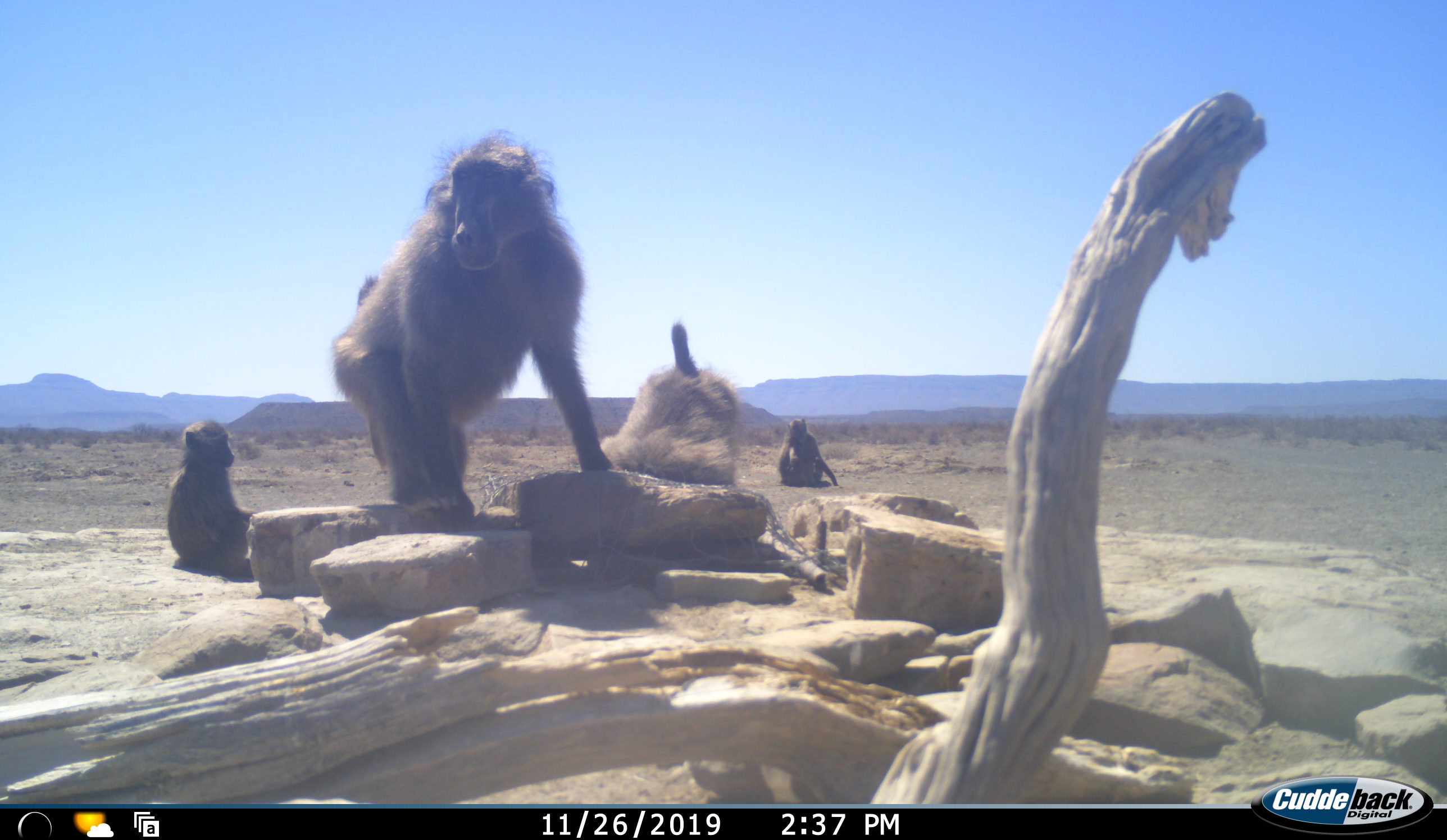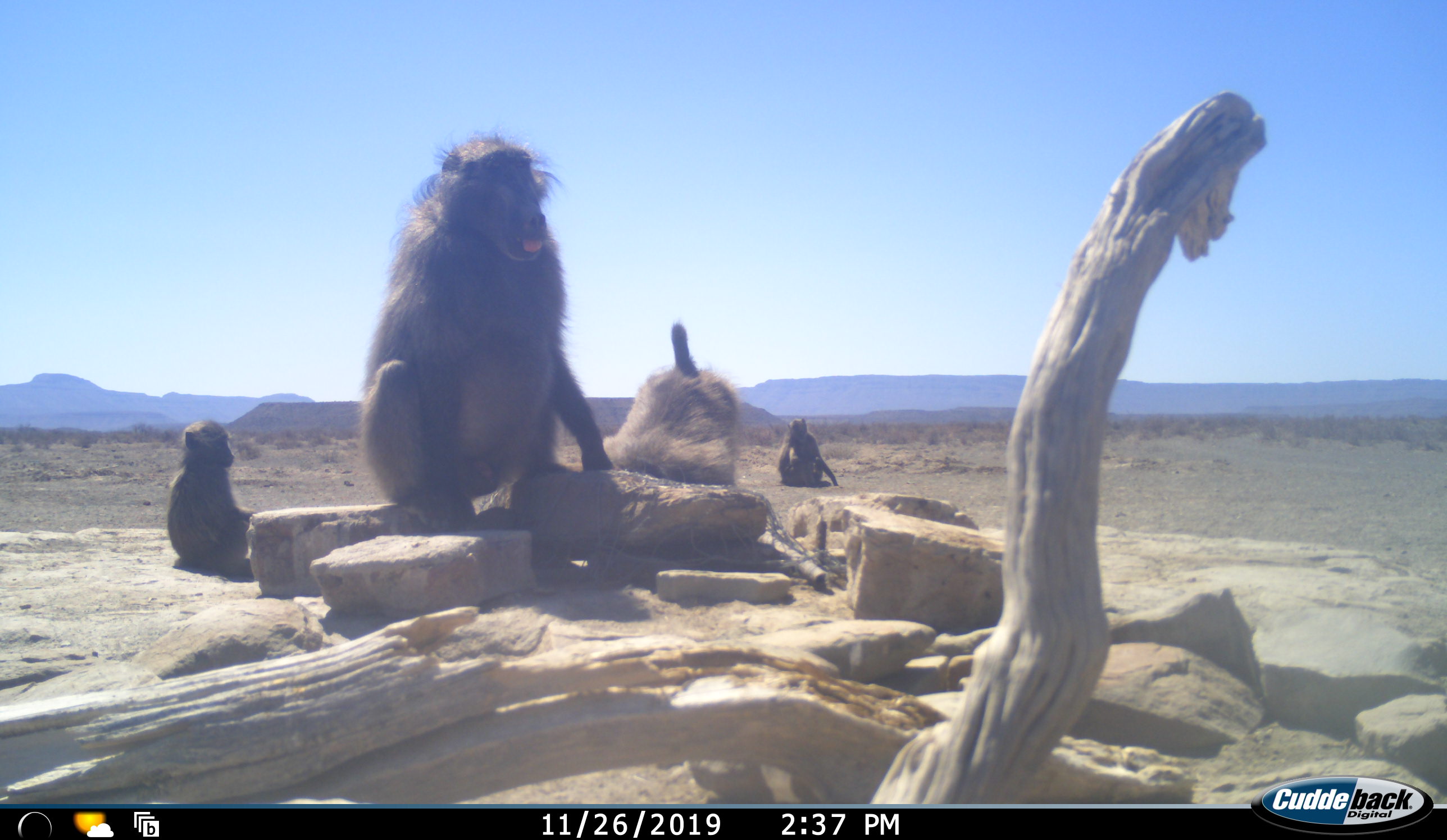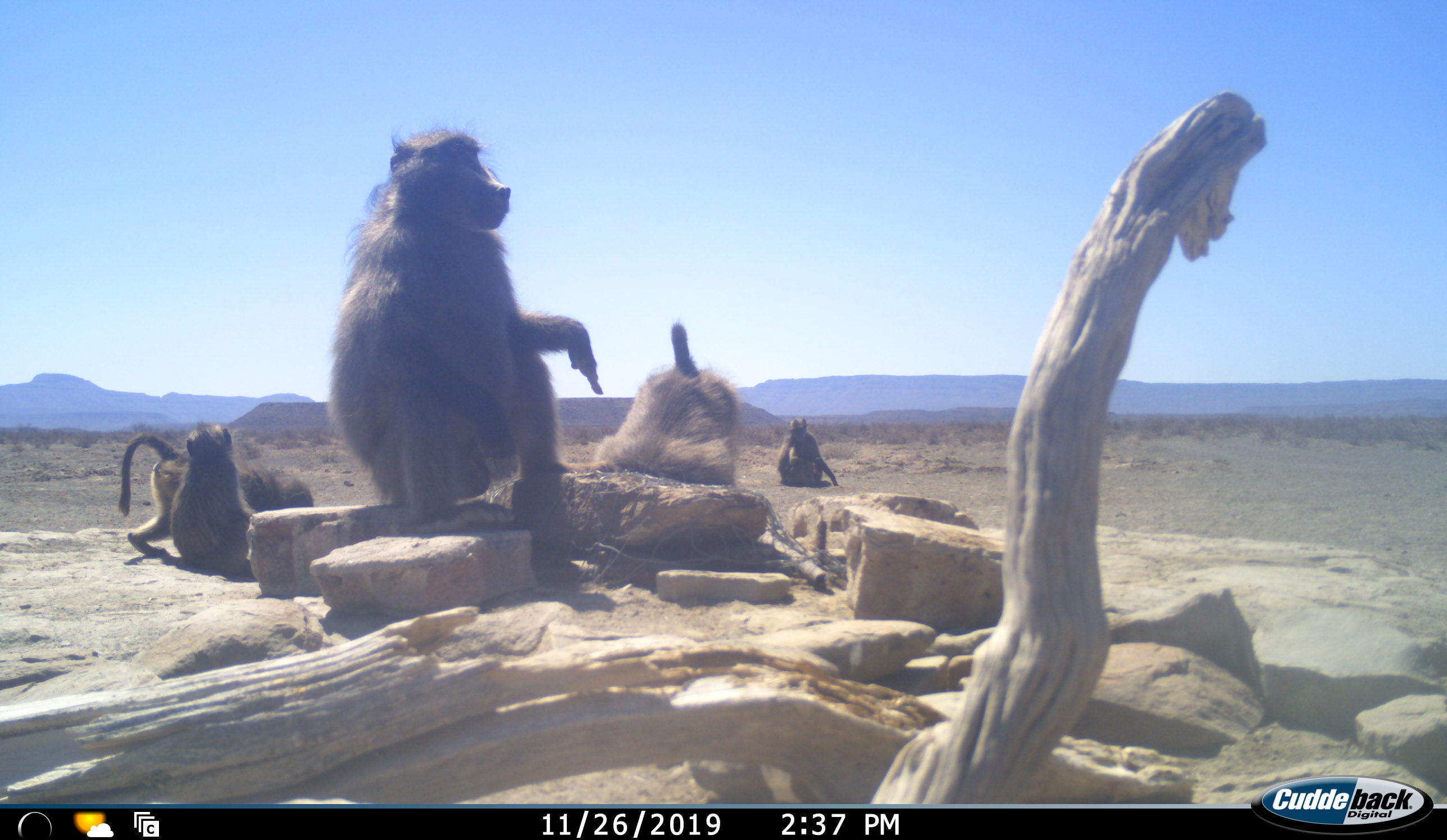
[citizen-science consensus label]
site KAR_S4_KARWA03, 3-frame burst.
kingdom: Animalia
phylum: Chordata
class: Mammalia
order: Primates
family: Cercopithecidae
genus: Papio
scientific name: Papio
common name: baboon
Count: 5.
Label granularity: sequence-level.